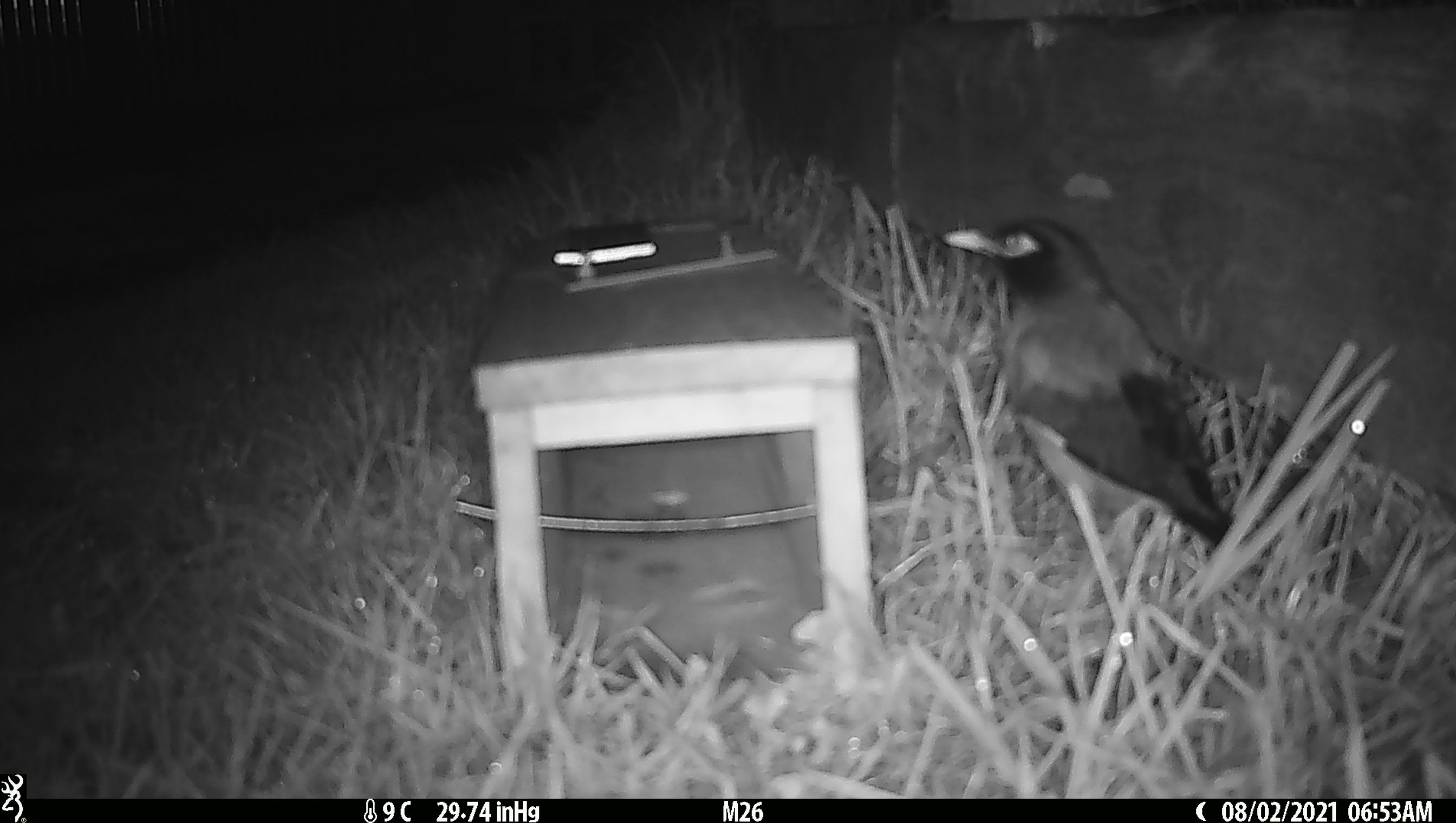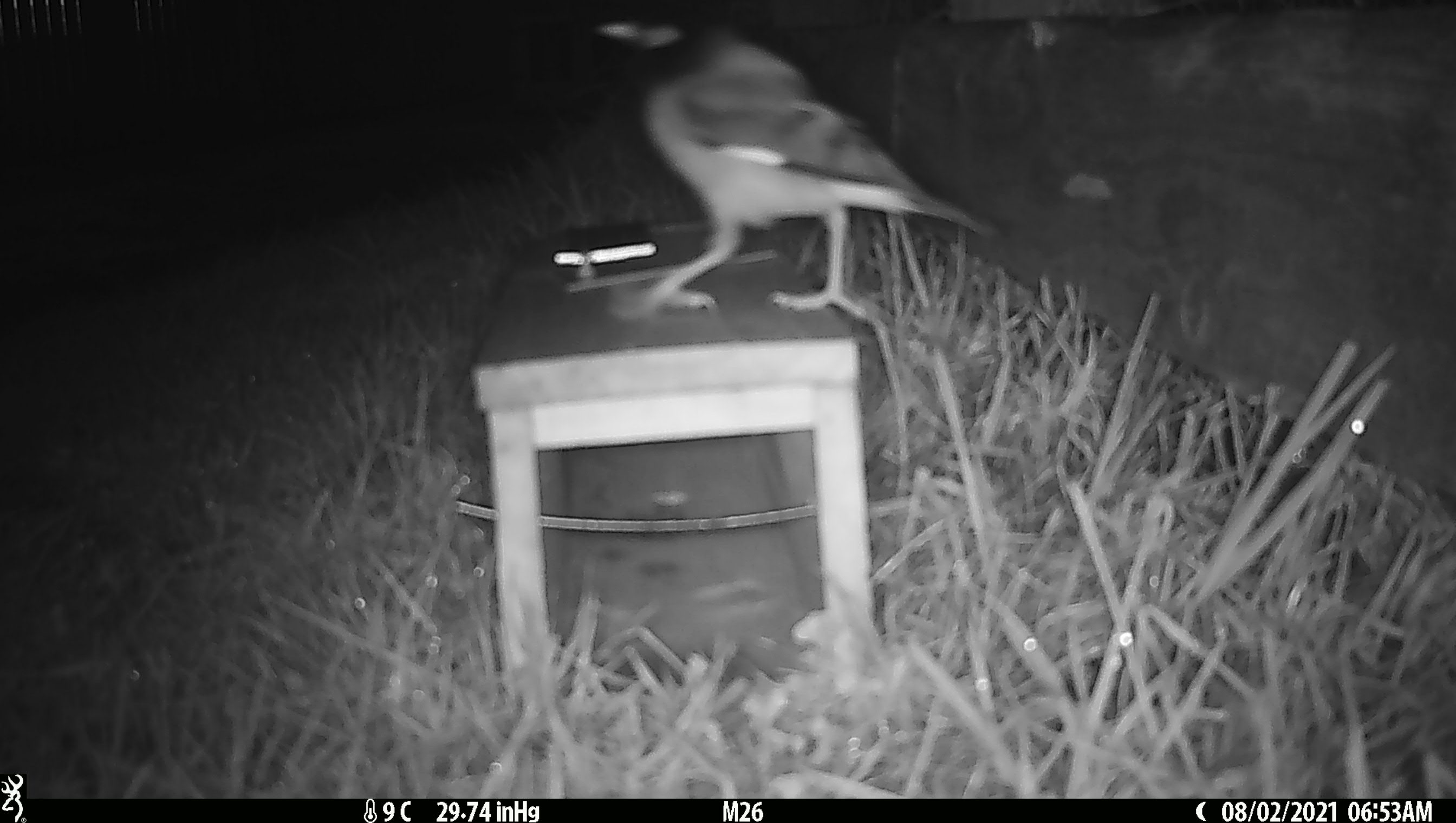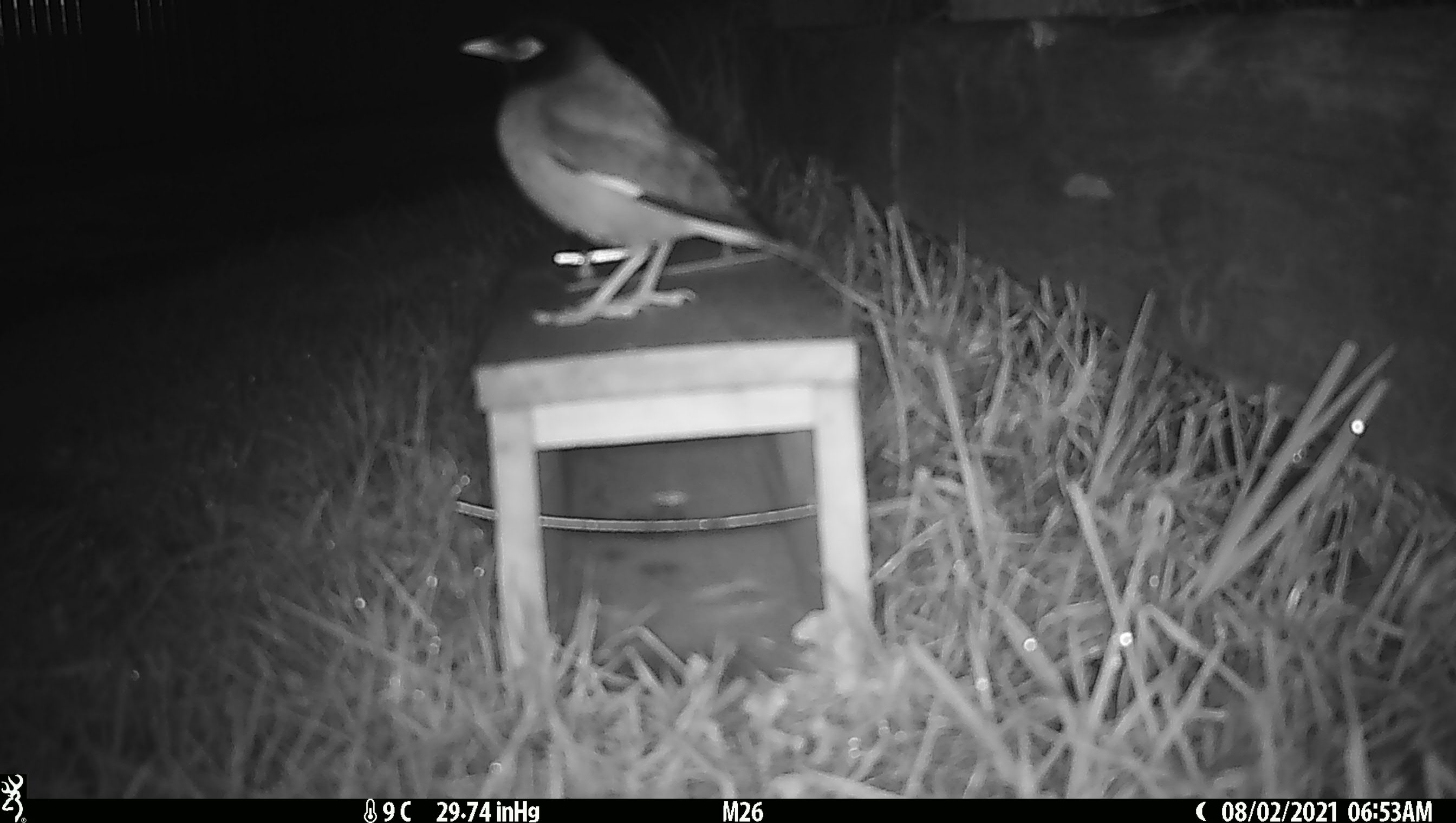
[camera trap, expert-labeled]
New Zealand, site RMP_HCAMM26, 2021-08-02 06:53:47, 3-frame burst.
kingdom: Animalia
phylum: Chordata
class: Aves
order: Passeriformes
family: Sturnidae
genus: Acridotheres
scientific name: Acridotheres tristis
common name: common myna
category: myna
Myna (common myna) (Acridotheres tristis).